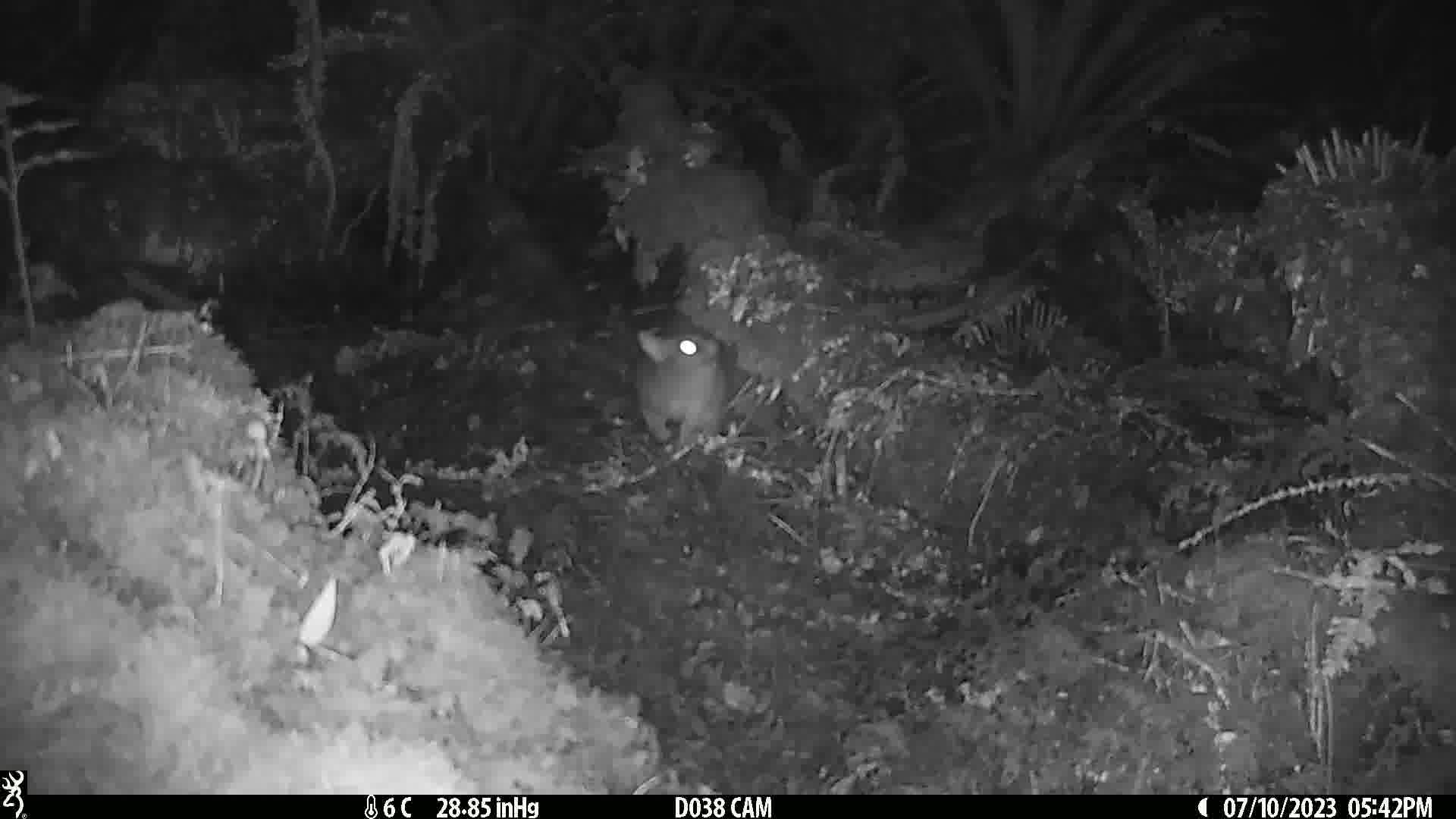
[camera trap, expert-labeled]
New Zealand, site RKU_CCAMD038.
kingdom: Animalia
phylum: Chordata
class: Mammalia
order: Diprotodontia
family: Phalangeridae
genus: Trichosurus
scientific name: Trichosurus vulpecula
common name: common brushtail possum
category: possum